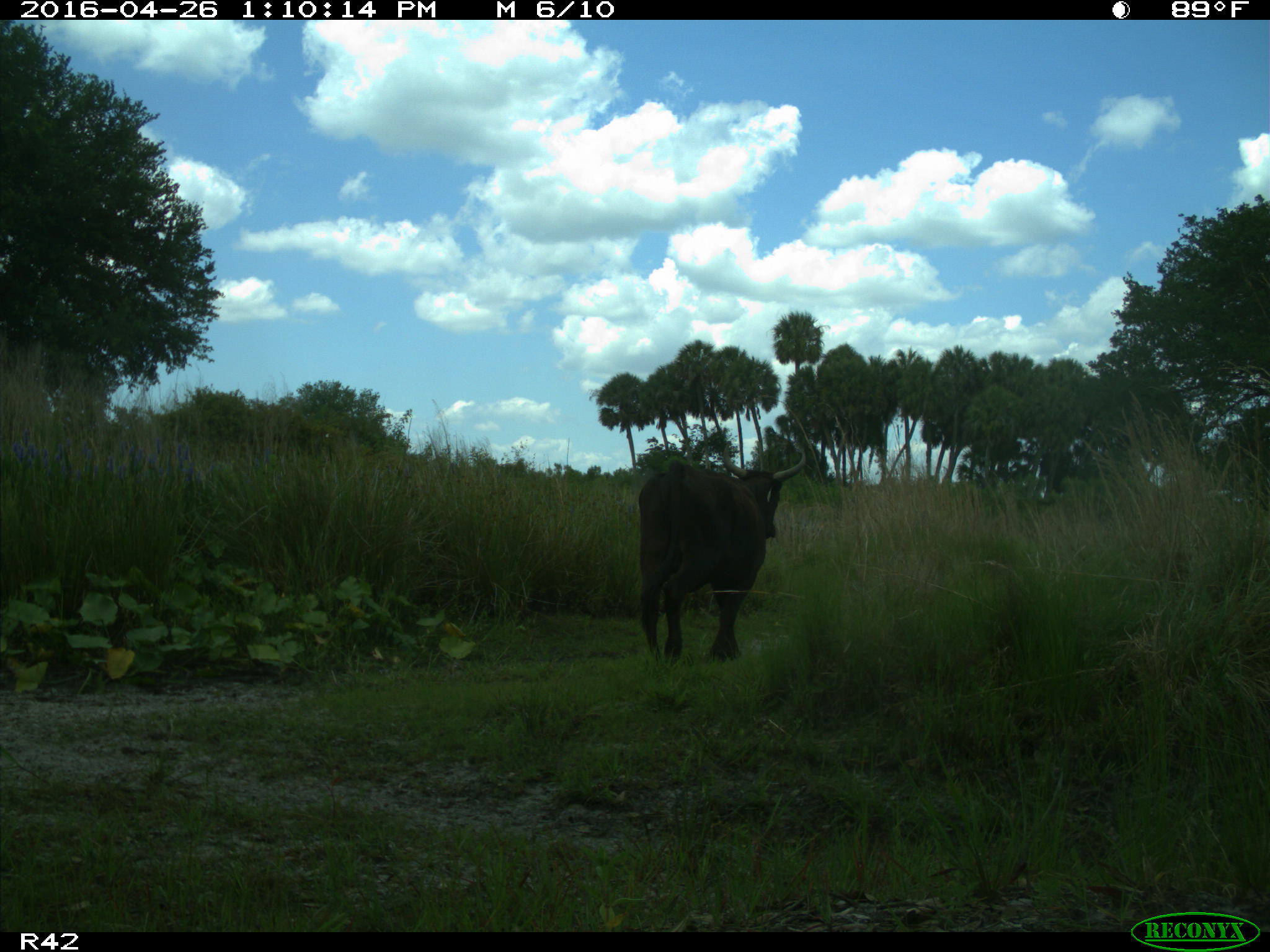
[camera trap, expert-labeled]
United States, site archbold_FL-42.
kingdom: Animalia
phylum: Chordata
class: Mammalia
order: Artiodactyla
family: Bovidae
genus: Bos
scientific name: Bos taurus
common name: domestic cow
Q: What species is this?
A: Bos taurus (domestic cow).